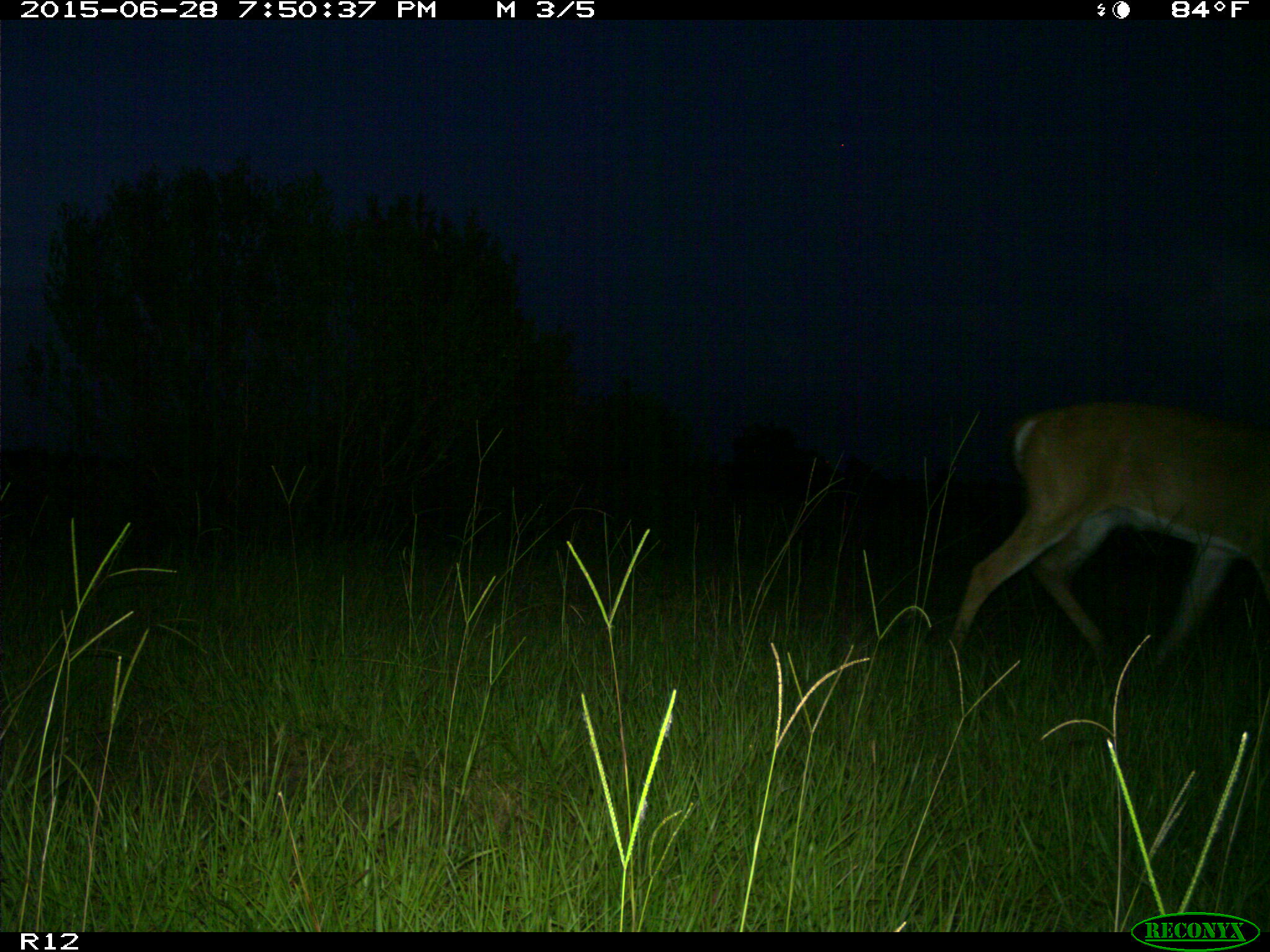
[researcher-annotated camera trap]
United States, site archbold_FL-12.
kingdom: Animalia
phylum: Chordata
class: Mammalia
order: Artiodactyla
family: Cervidae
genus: Odocoileus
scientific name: Odocoileus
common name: deer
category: unidentified deer